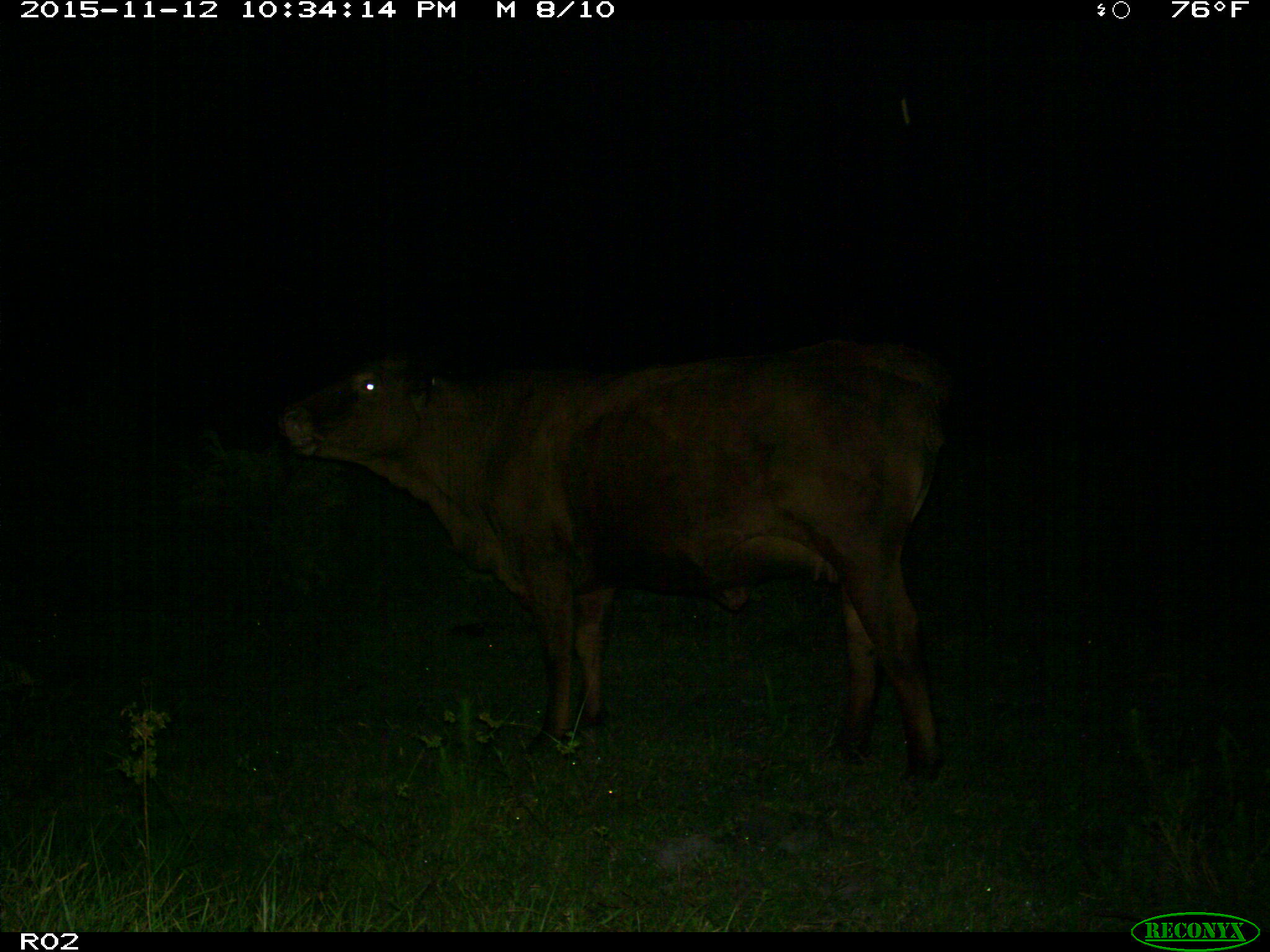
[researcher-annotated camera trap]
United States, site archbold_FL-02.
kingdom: Animalia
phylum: Chordata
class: Mammalia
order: Artiodactyla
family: Bovidae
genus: Bos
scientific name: Bos taurus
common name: domestic cow